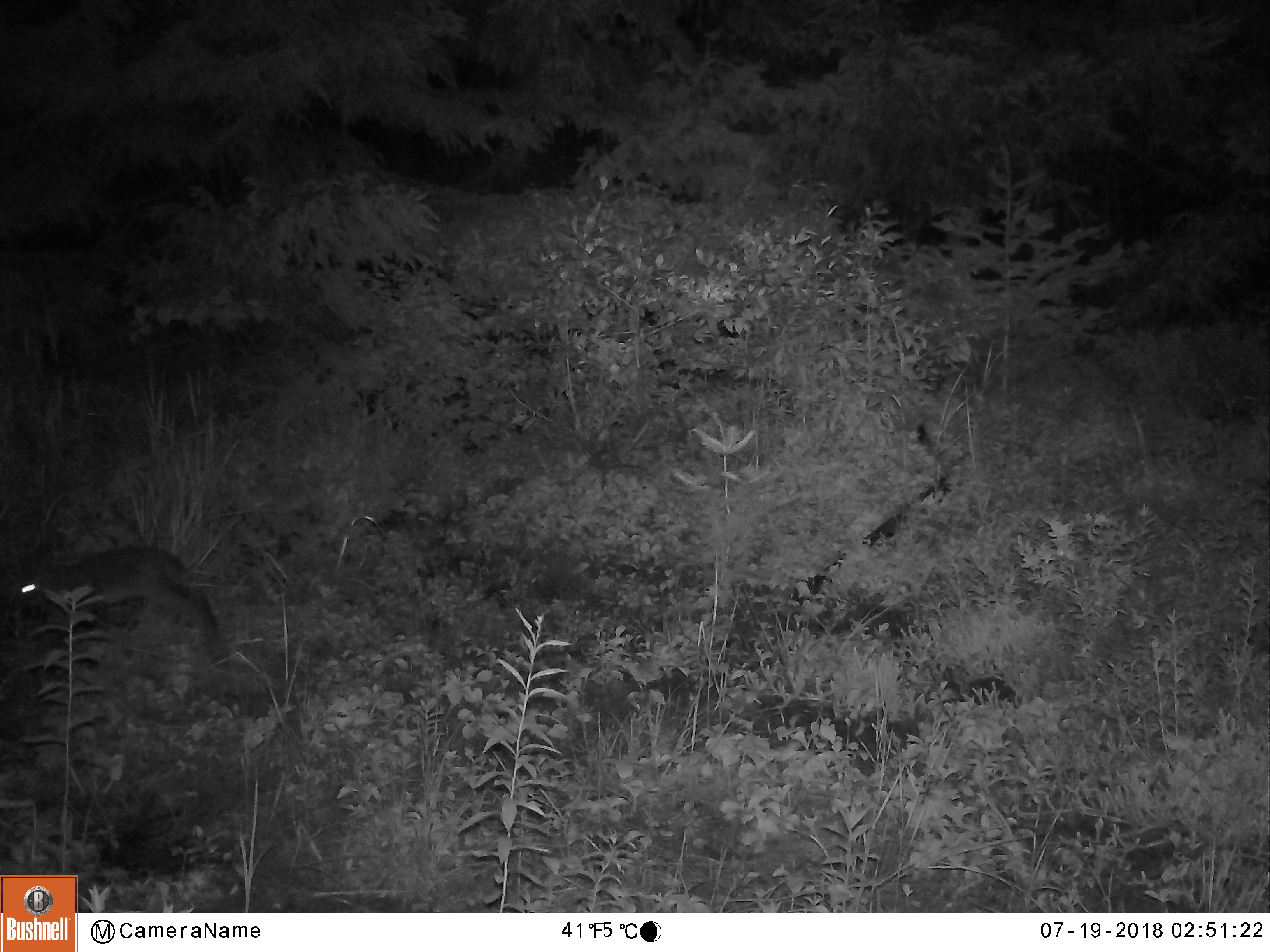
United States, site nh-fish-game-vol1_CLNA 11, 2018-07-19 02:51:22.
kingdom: Animalia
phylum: Chordata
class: Mammalia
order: Lagomorpha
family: Leporidae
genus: Lepus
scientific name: Lepus americanus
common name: snowshoe hare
Snowshoe hare (Lepus americanus).